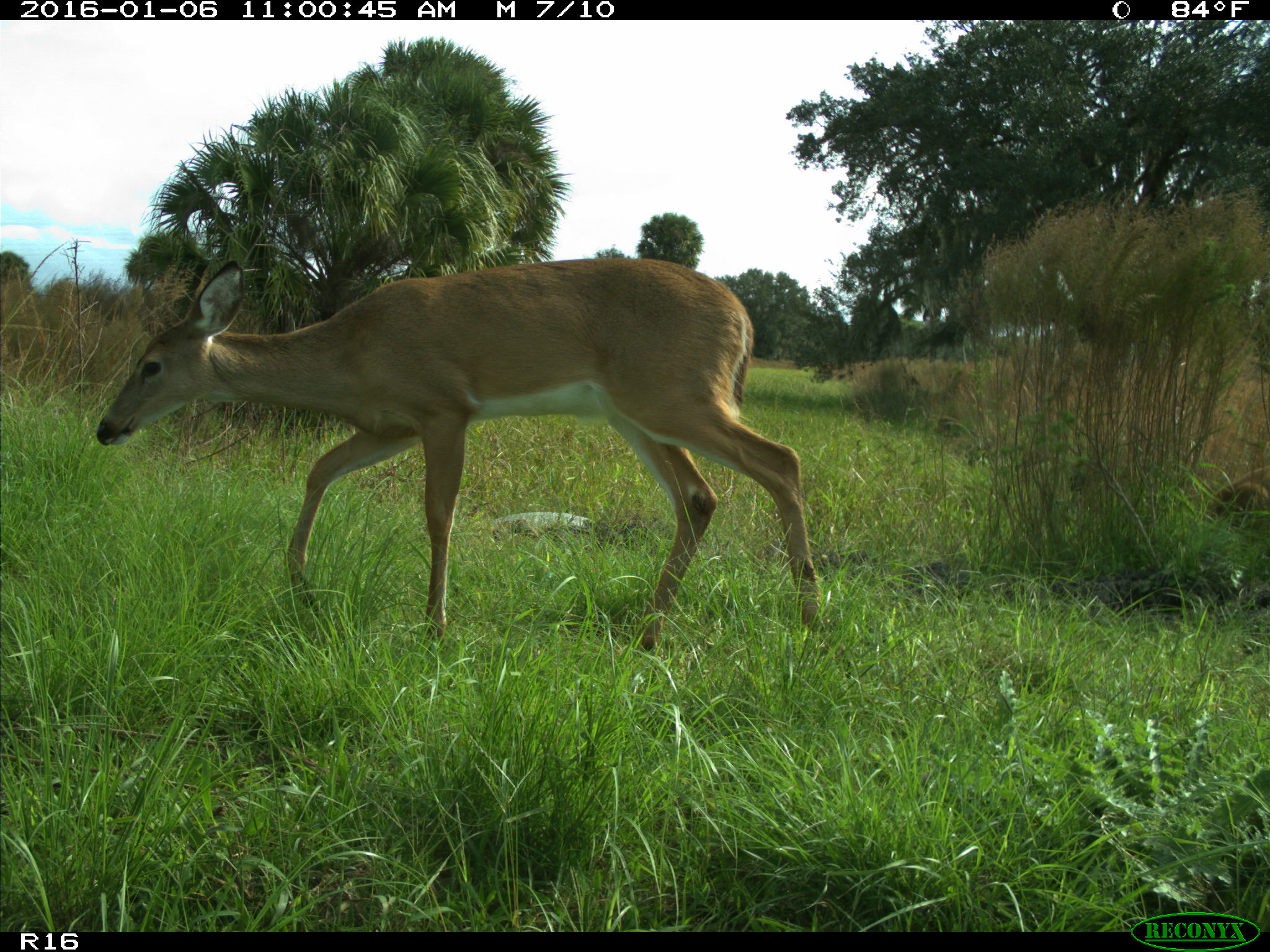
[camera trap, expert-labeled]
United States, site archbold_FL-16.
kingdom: Animalia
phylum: Chordata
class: Mammalia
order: Artiodactyla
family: Cervidae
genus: Odocoileus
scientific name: Odocoileus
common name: deer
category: unidentified deer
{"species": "unidentified deer (deer) (Odocoileus)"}